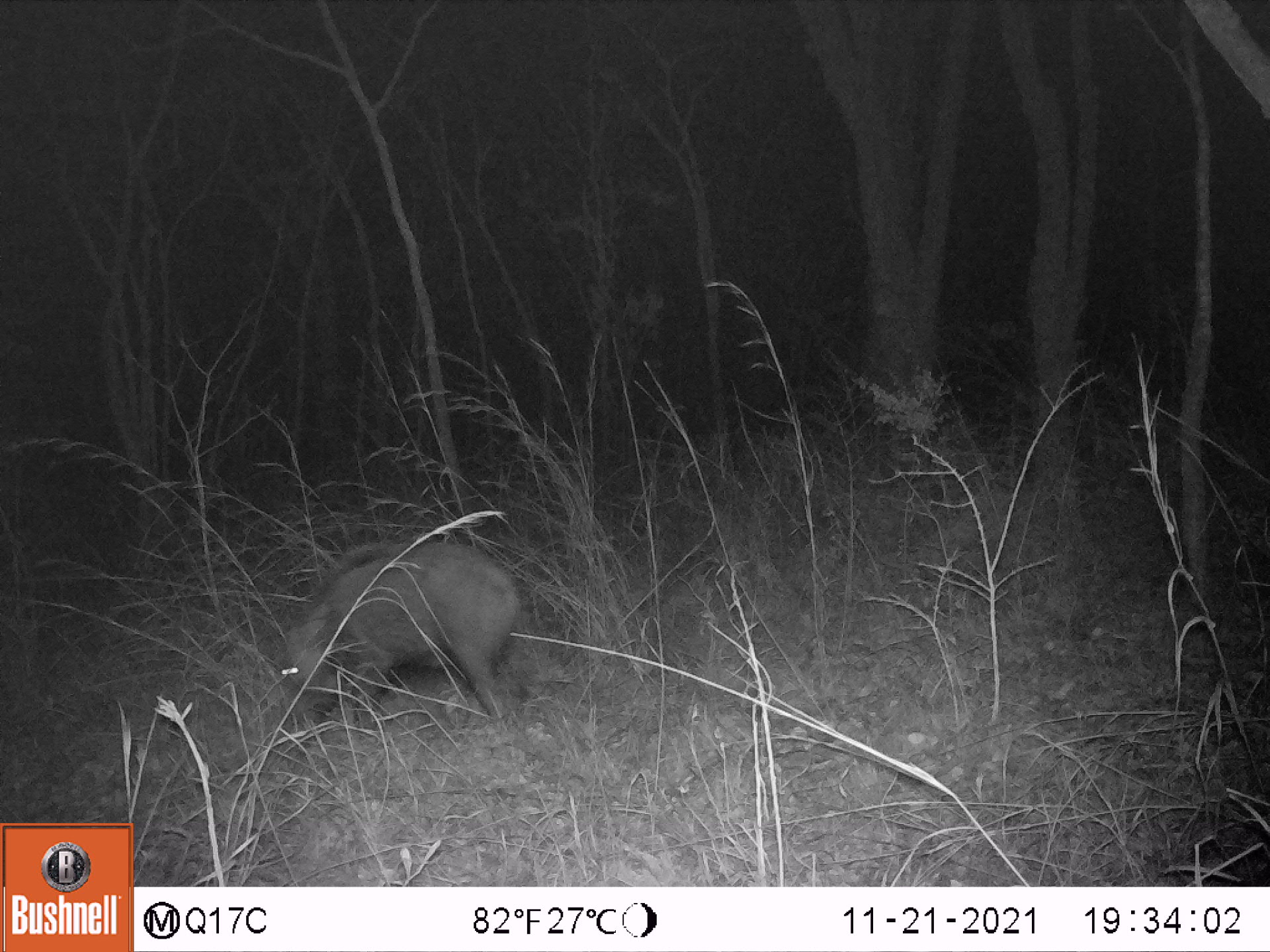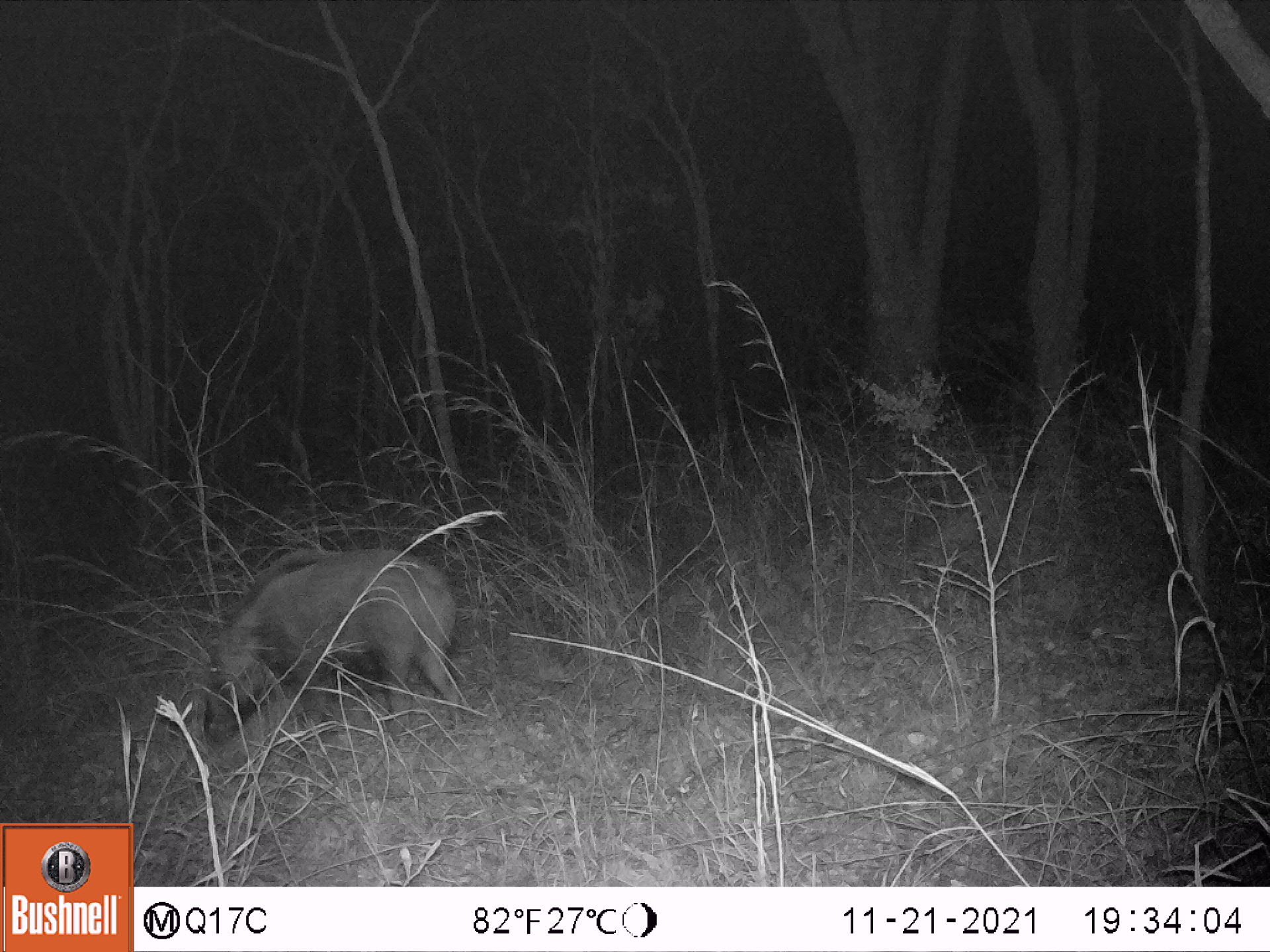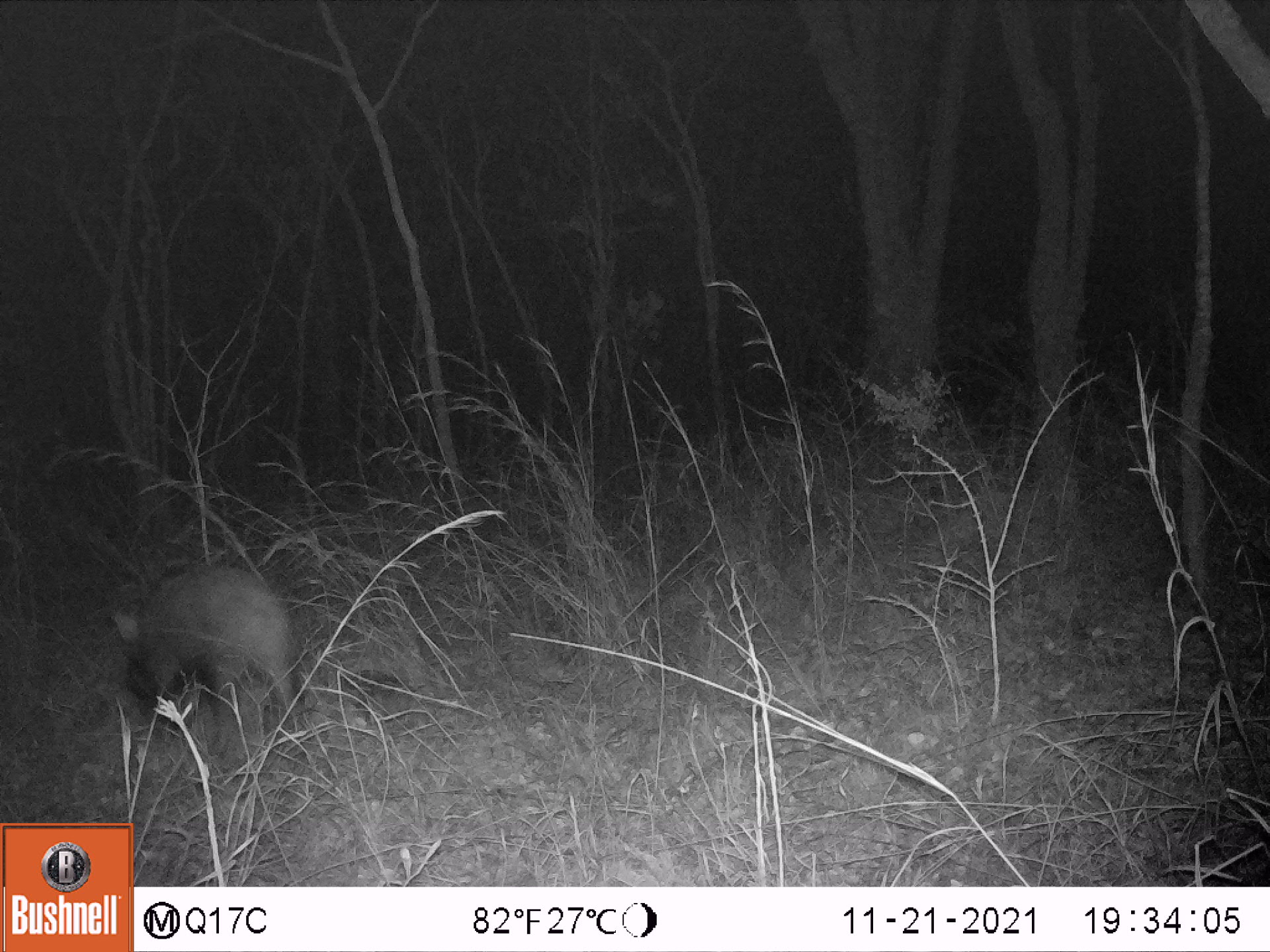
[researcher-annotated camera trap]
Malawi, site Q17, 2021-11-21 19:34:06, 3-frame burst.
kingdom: Animalia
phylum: Chordata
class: Mammalia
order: Artiodactyla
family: Suidae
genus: Potamochoerus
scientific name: Potamochoerus larvatus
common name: bushpig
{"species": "bushpig (Potamochoerus larvatus)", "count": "1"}